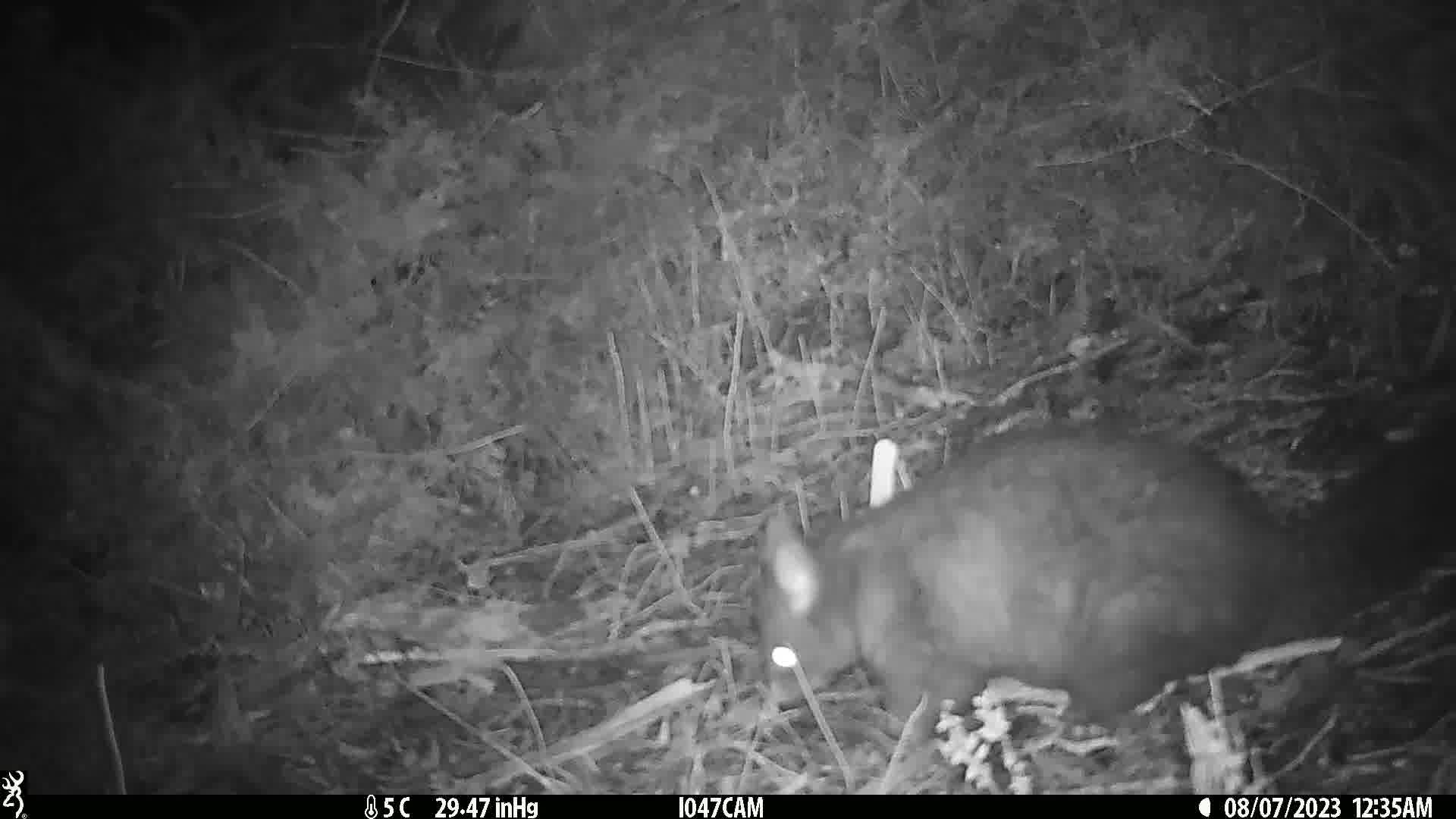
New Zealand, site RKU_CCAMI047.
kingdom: Animalia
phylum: Chordata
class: Mammalia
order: Diprotodontia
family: Phalangeridae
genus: Trichosurus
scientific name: Trichosurus vulpecula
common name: common brushtail possum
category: possum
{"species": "possum (common brushtail possum) (Trichosurus vulpecula)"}